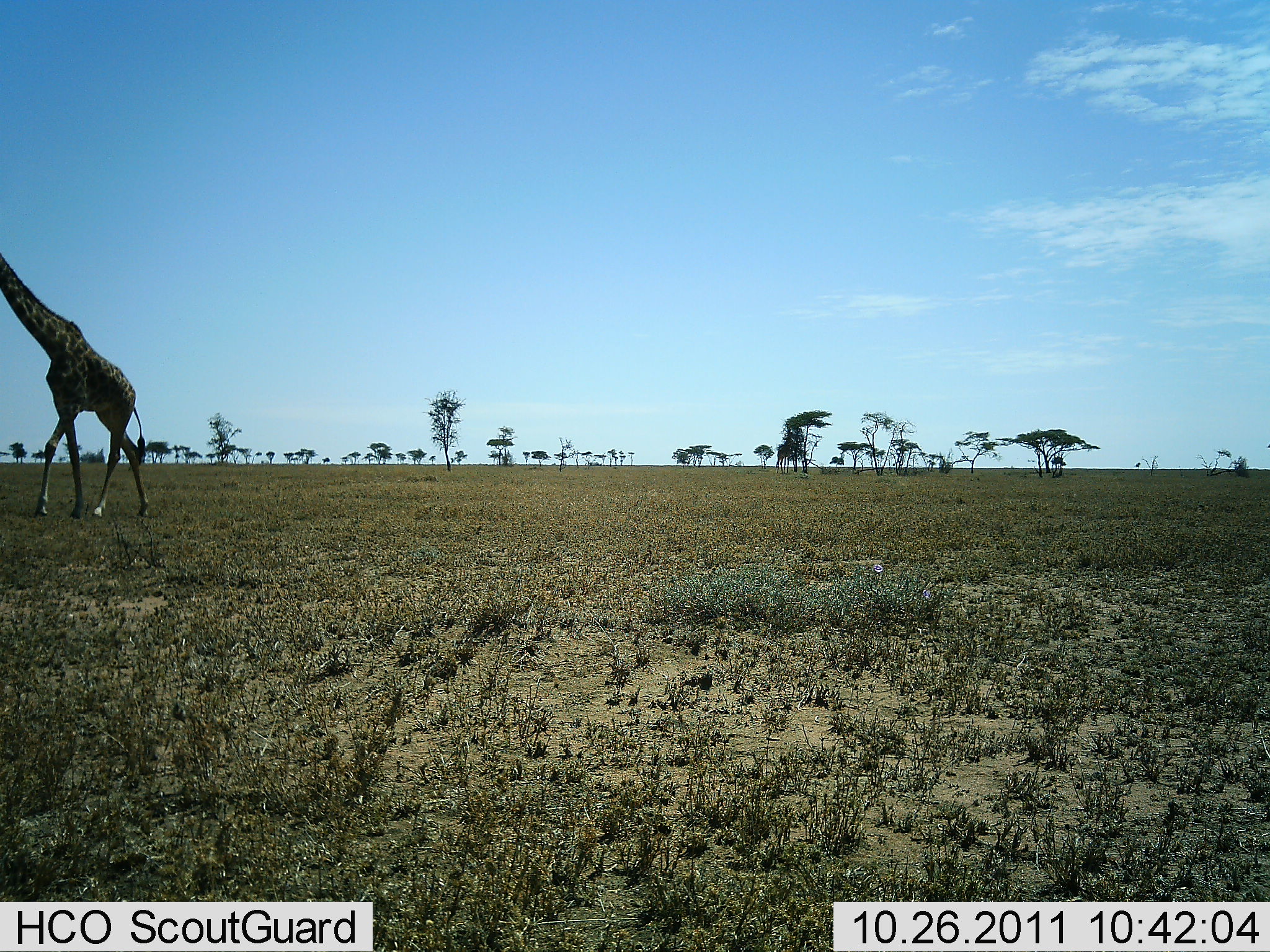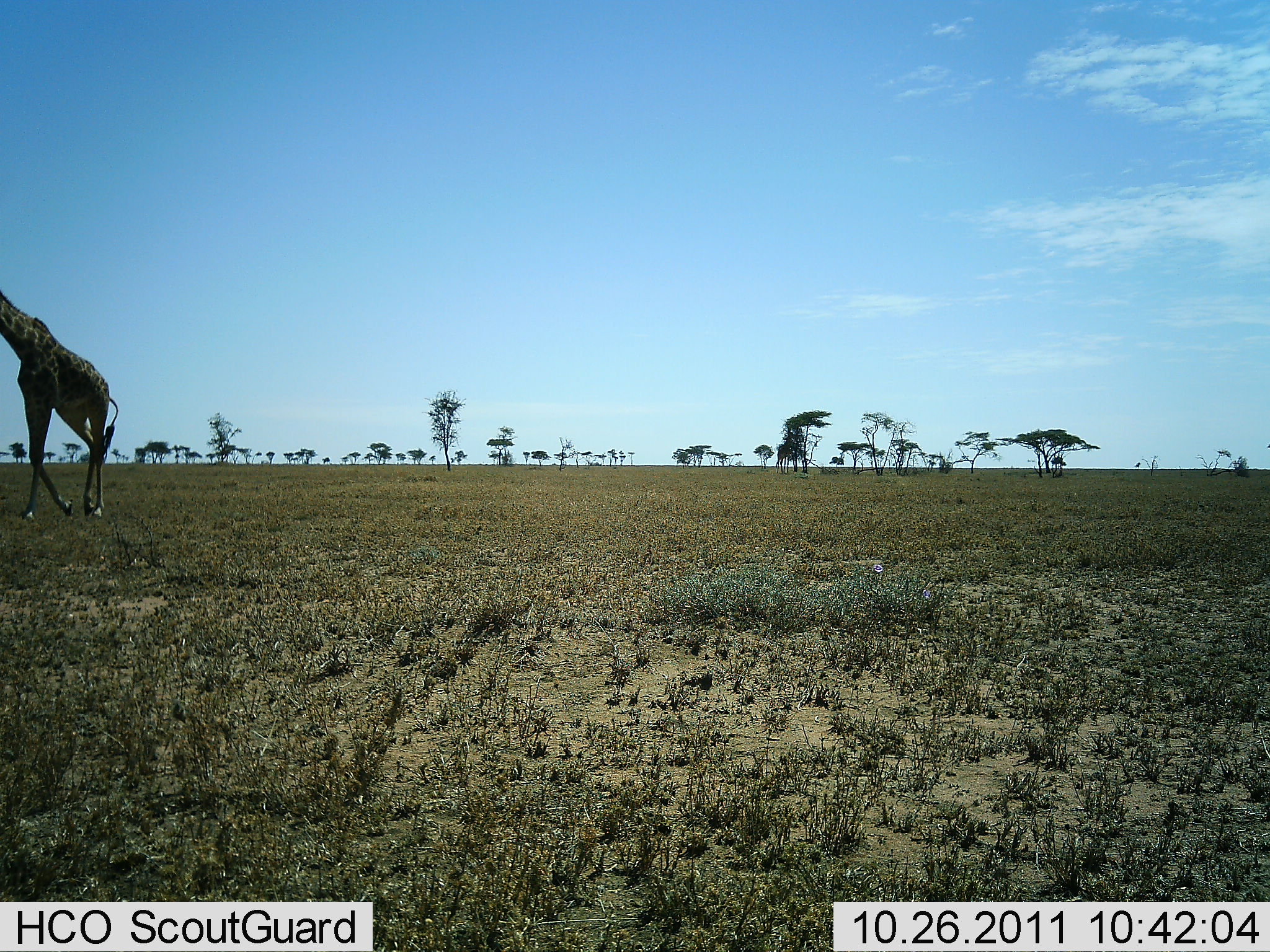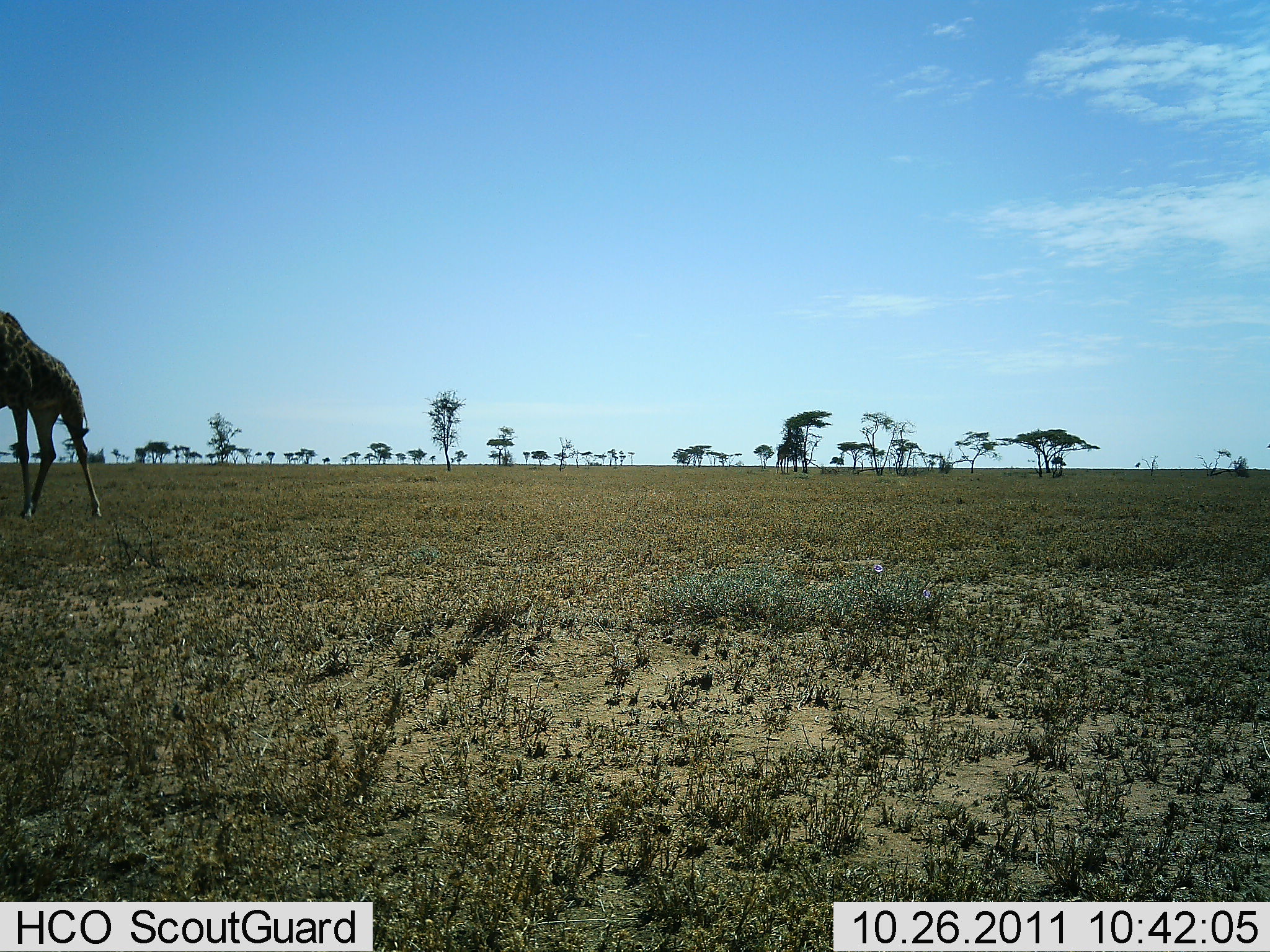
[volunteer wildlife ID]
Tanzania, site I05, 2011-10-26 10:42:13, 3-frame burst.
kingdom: Animalia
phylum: Chordata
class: Mammalia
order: Artiodactyla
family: Giraffidae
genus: Giraffa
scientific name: Giraffa camelopardalis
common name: giraffe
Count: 1.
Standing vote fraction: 0%.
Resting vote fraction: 0%.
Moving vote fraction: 100%.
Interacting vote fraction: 0%.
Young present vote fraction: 0%.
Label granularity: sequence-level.